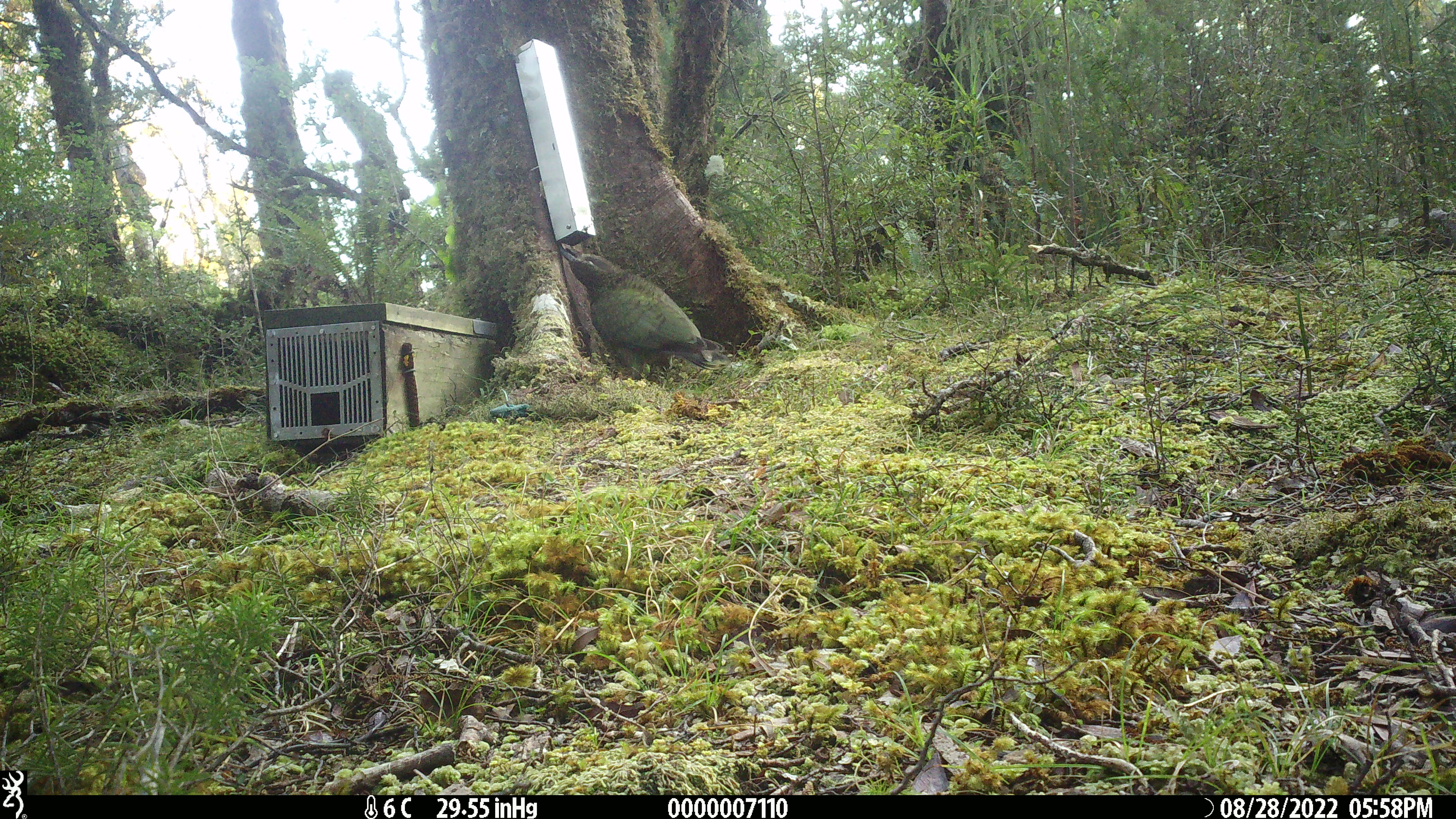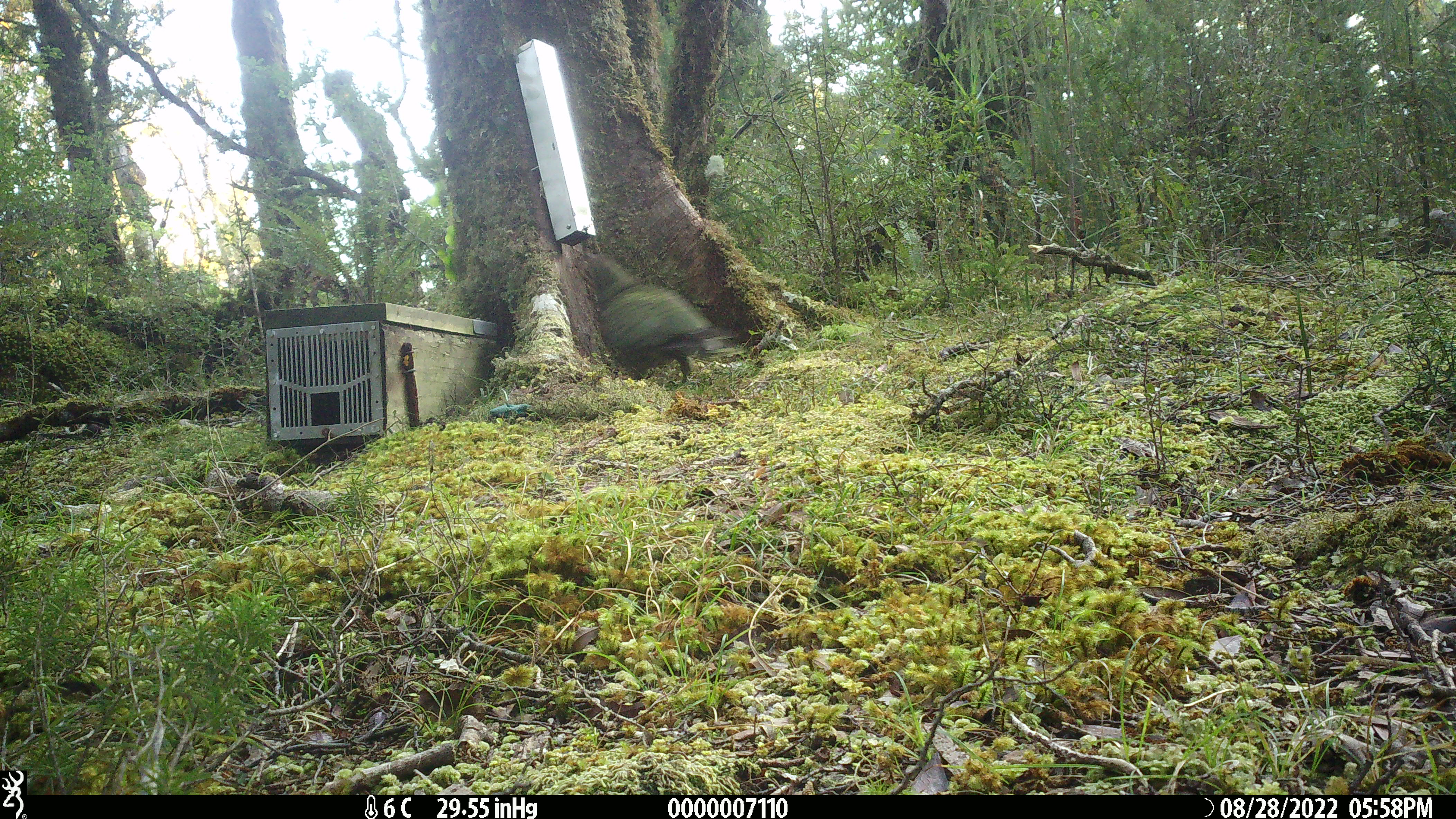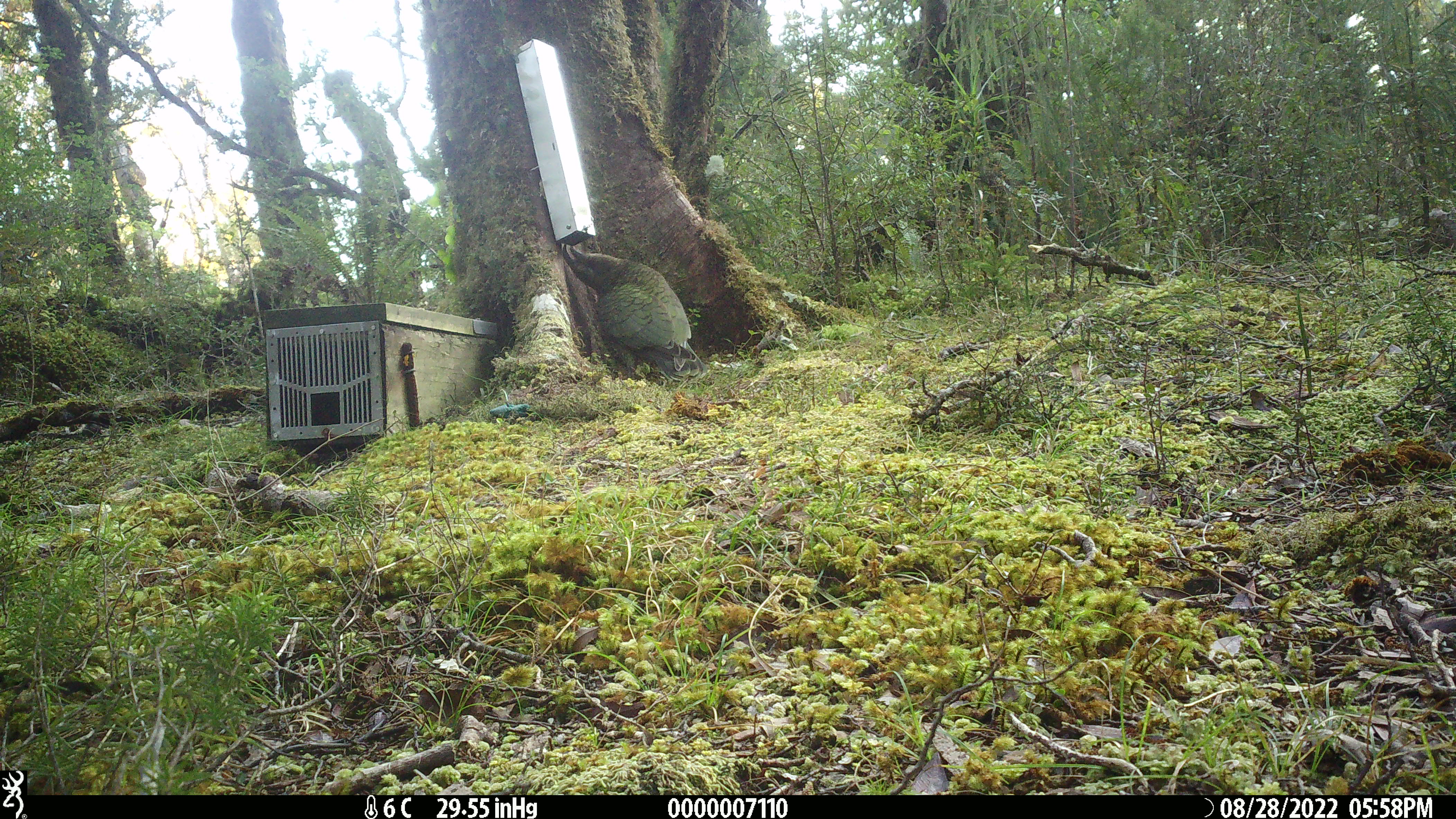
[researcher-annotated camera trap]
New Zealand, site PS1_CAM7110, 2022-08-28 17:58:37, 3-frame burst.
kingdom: Animalia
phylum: Chordata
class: Aves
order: Psittaciformes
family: Strigopidae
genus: Nestor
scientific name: Nestor notabilis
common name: kea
Kea (Nestor notabilis).